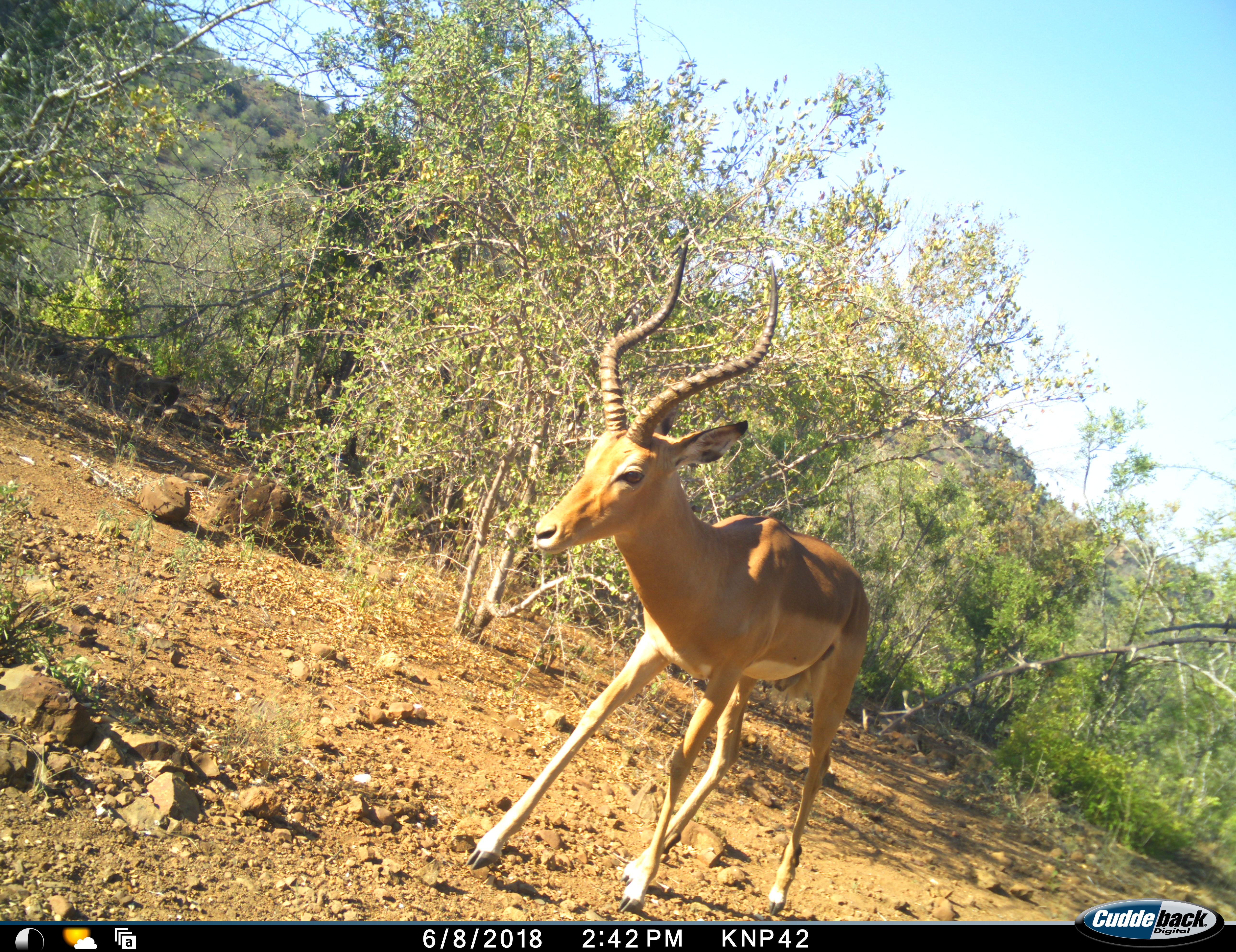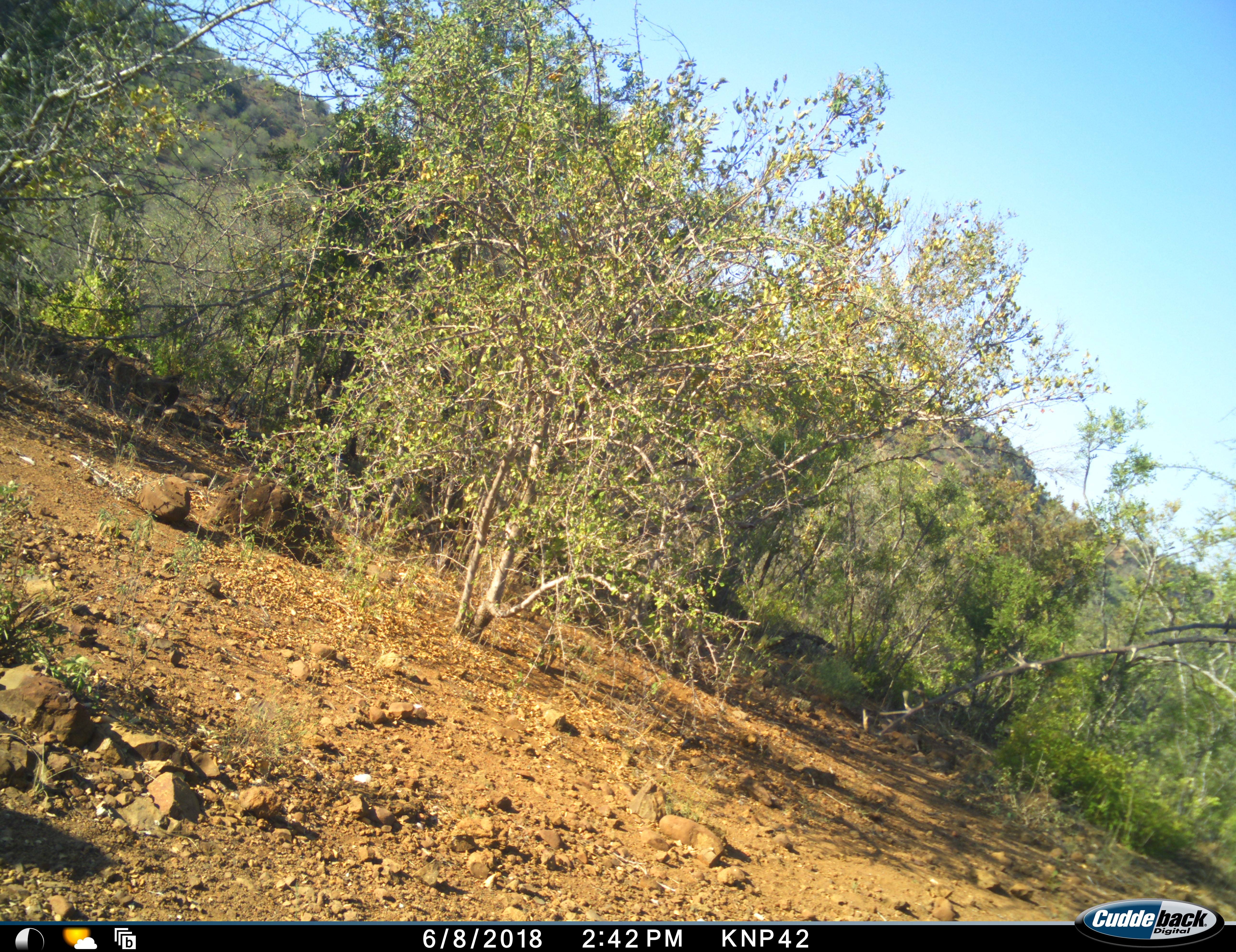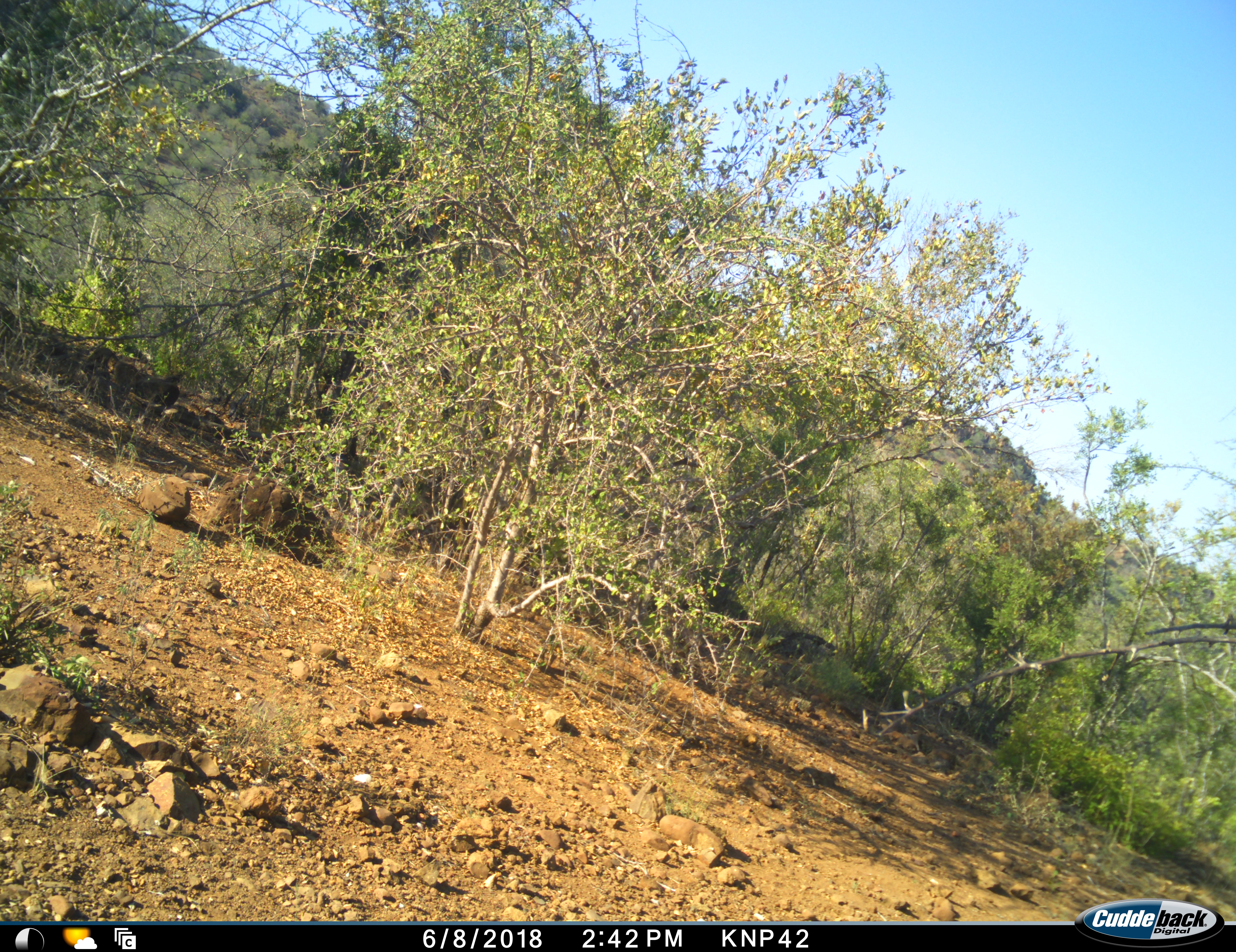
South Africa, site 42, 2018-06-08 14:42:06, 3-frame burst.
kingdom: Animalia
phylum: Chordata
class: Mammalia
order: Artiodactyla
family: Bovidae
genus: Aepyceros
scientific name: Aepyceros melampus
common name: impala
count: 1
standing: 40%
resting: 0%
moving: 60%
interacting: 0%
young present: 10%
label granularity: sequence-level